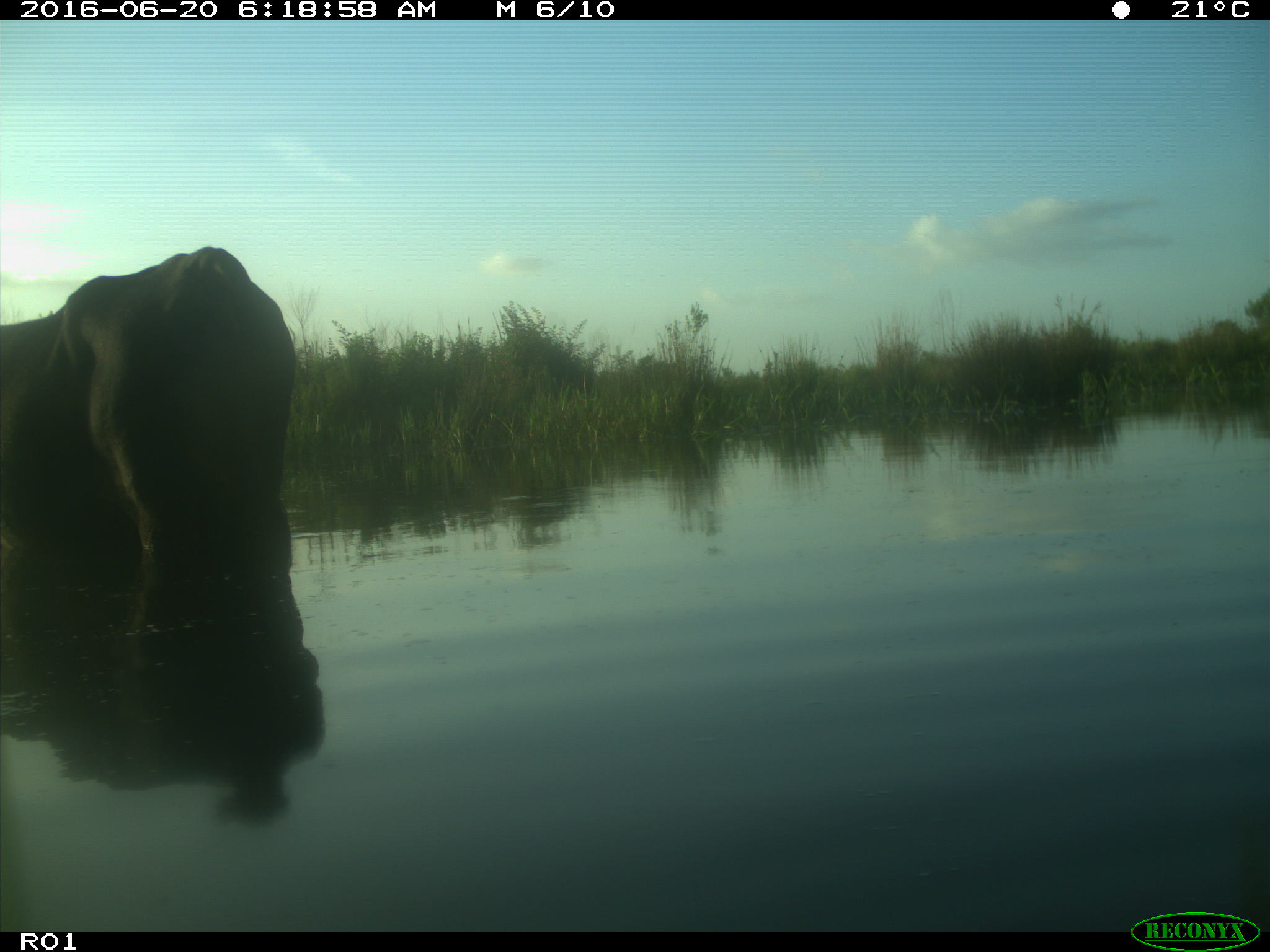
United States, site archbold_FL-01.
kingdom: Animalia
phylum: Chordata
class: Mammalia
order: Artiodactyla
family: Bovidae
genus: Bos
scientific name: Bos taurus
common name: domestic cow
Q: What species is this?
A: Bos taurus (domestic cow).